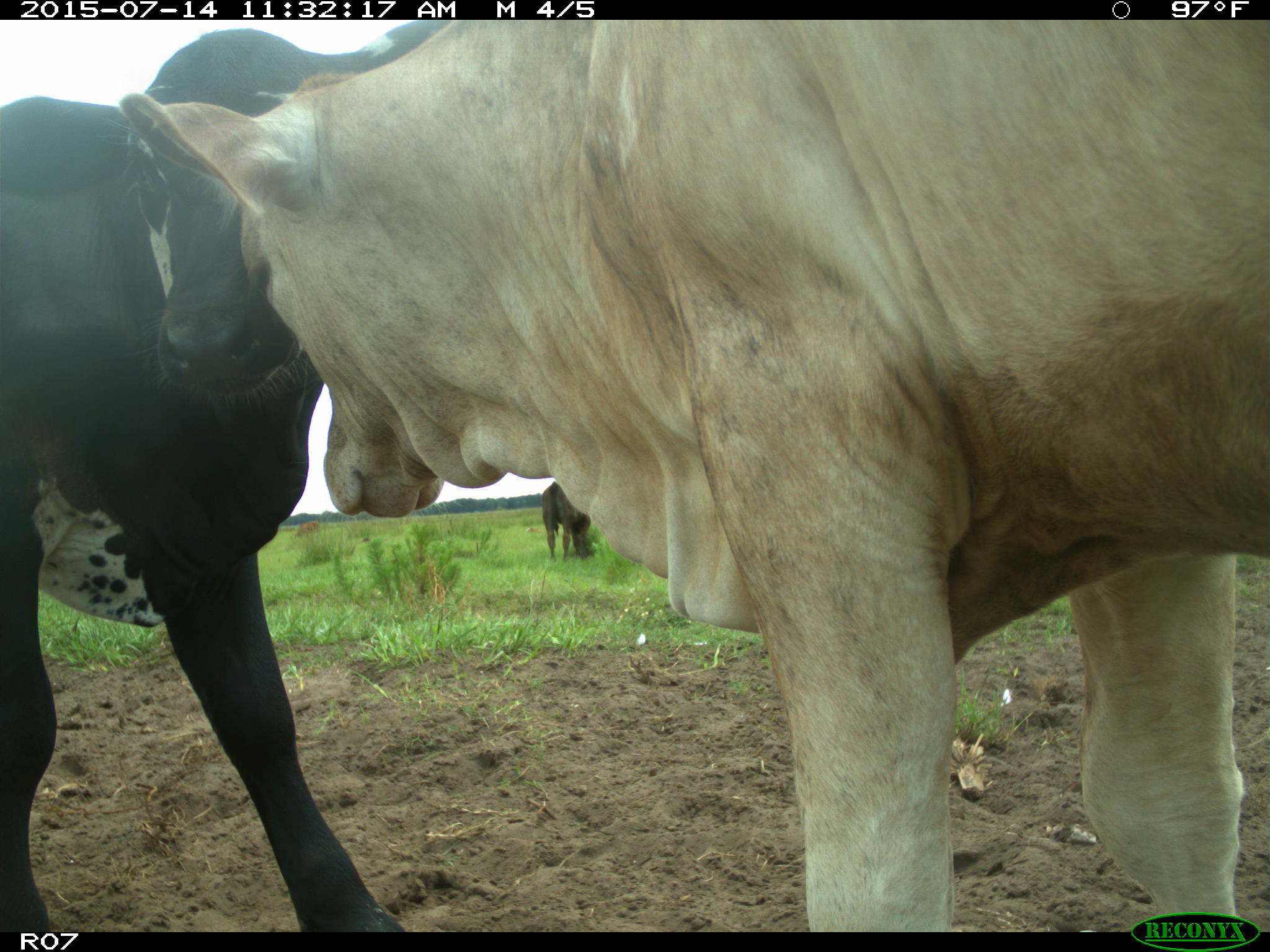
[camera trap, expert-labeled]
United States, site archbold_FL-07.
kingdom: Animalia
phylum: Chordata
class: Mammalia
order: Artiodactyla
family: Bovidae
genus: Bos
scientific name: Bos taurus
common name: domestic cow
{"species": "Bos taurus (domestic cow)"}